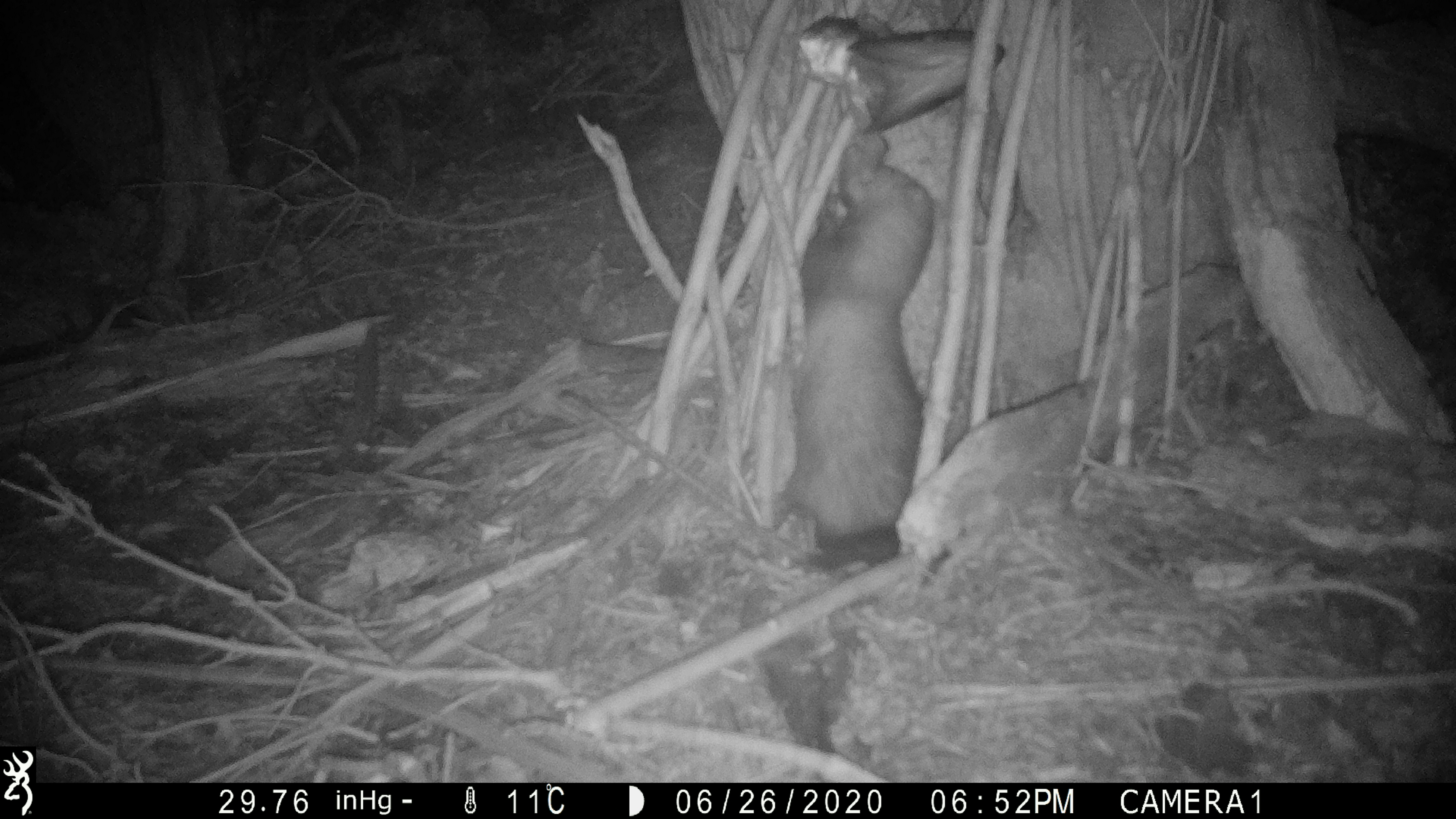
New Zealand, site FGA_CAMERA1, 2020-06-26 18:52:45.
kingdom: Animalia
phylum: Chordata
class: Mammalia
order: Carnivora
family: Mustelidae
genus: Mustela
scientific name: Mustela furo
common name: ferret